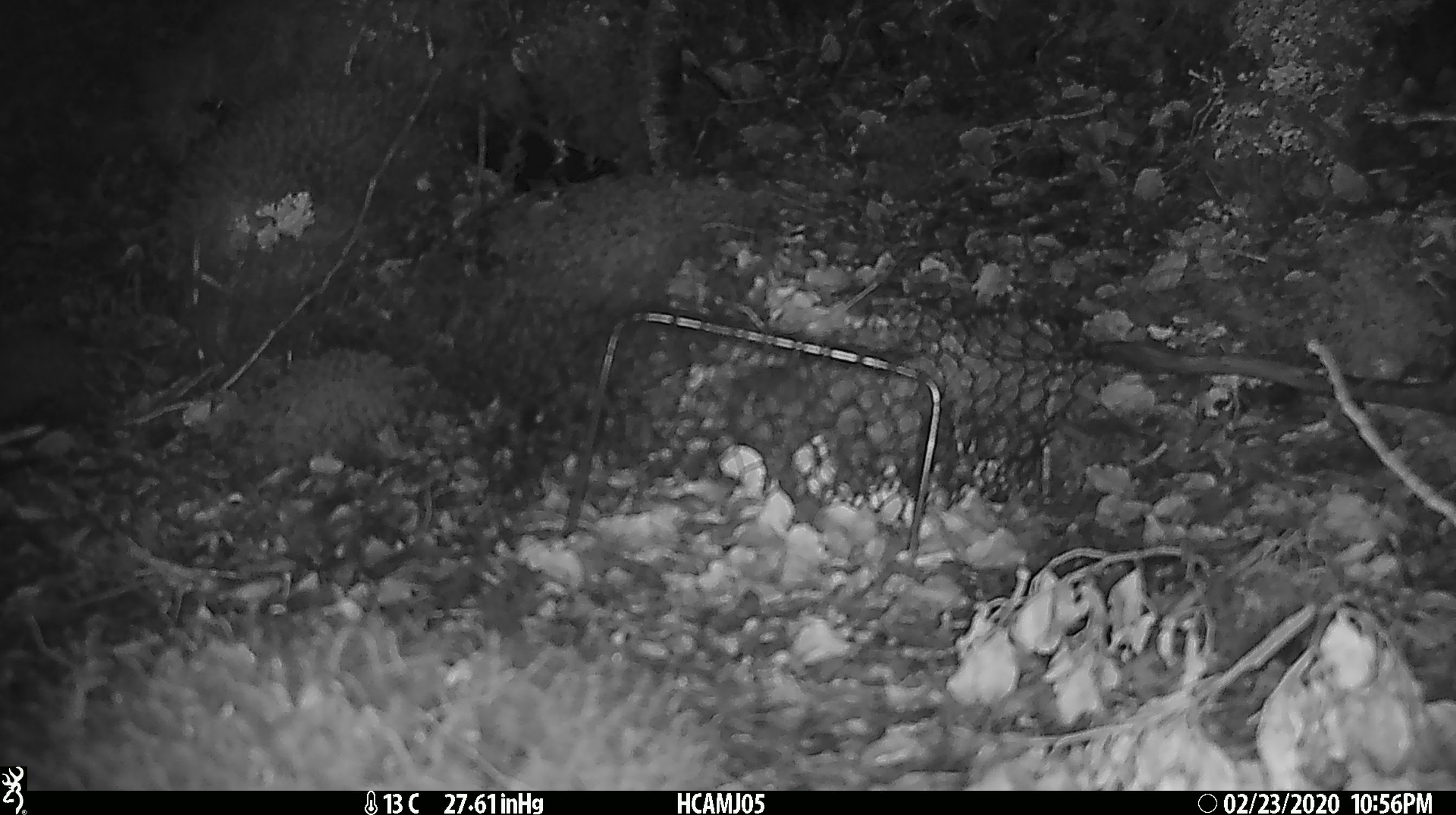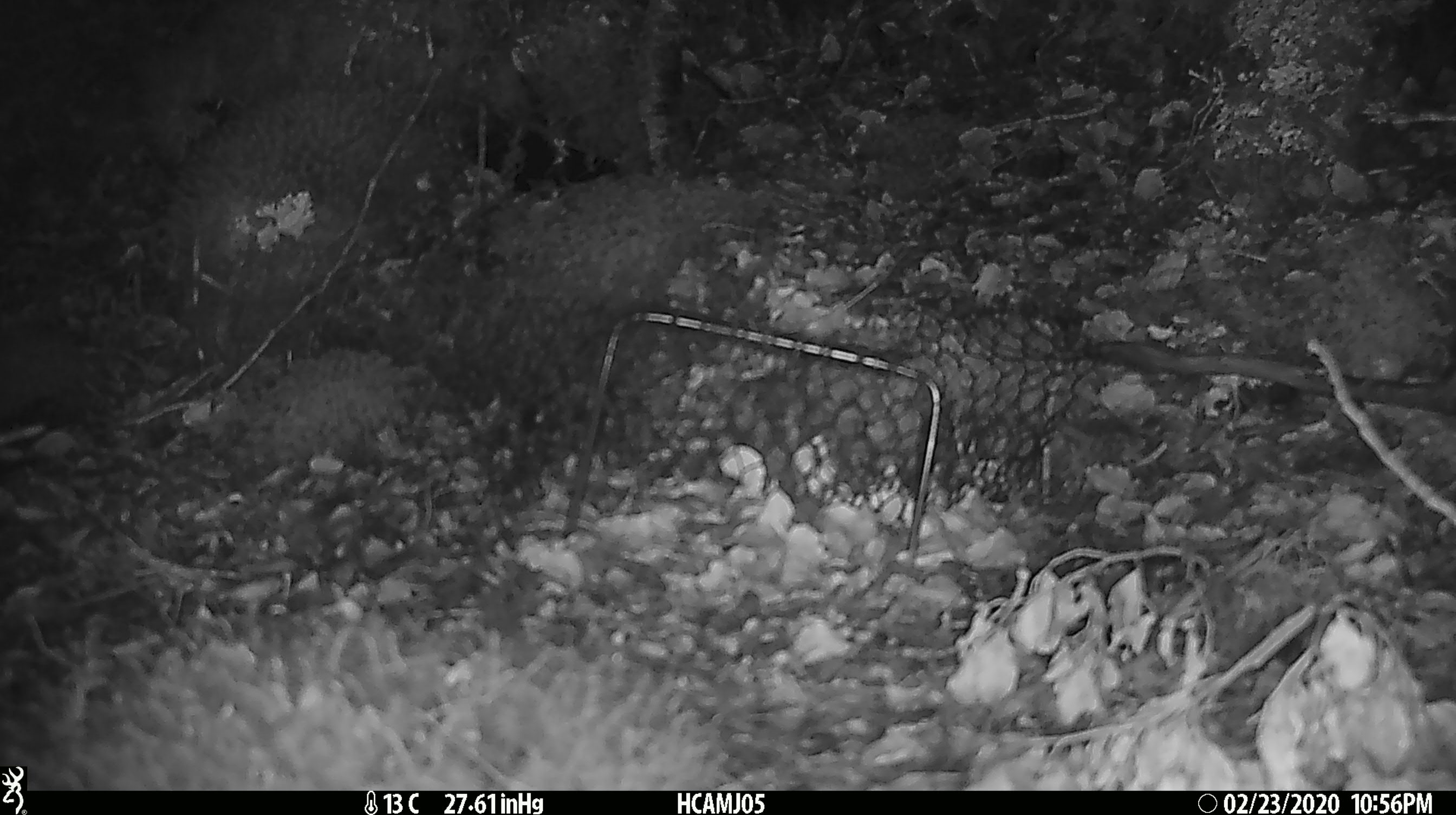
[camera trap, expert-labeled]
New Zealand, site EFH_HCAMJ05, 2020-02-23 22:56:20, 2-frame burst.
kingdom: Animalia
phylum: Chordata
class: Mammalia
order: Rodentia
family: Muridae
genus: Mus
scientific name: Mus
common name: mouse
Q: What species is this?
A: Mouse (Mus).